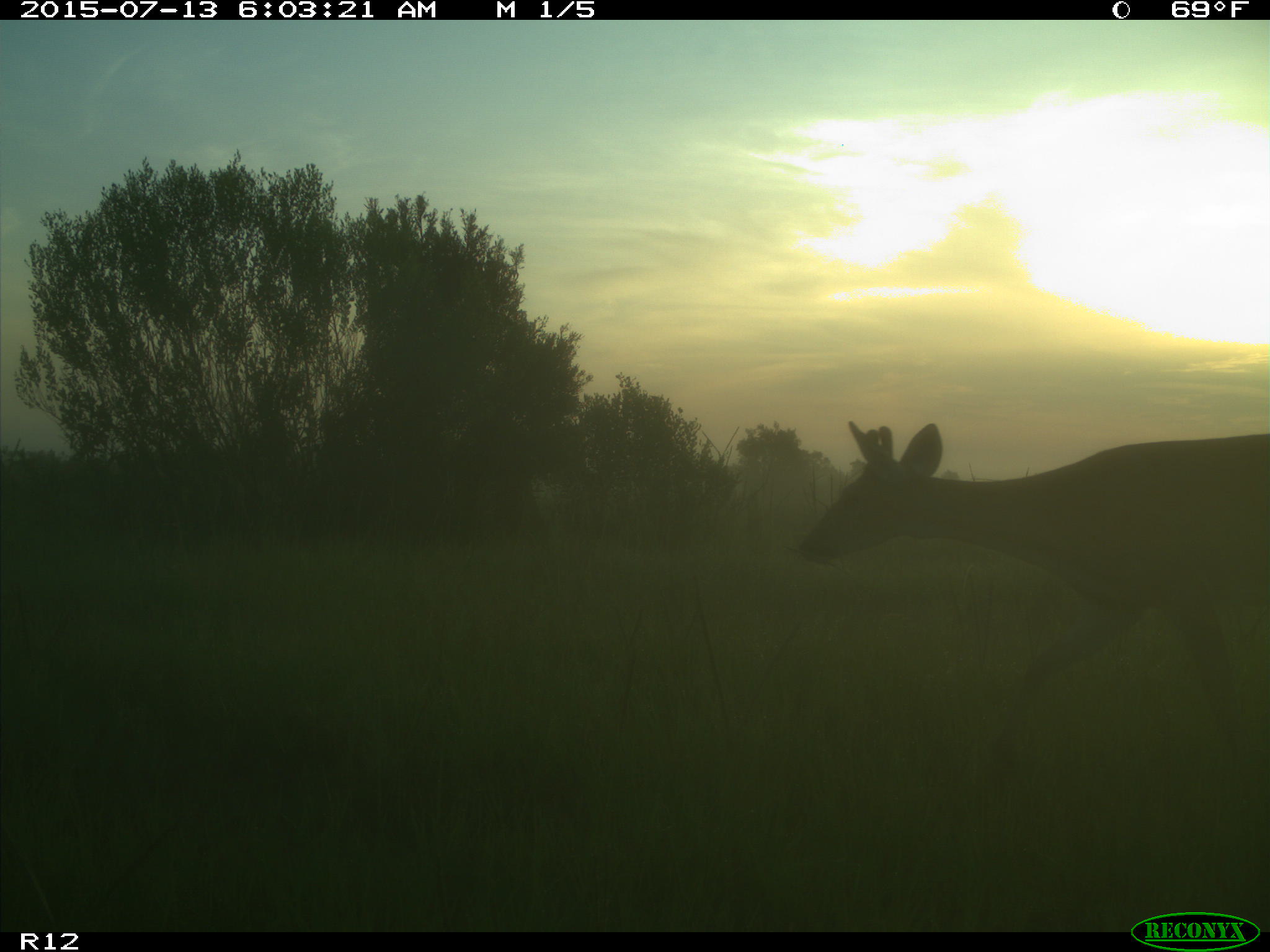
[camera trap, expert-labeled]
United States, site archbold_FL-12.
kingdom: Animalia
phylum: Chordata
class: Mammalia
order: Artiodactyla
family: Cervidae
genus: Odocoileus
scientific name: Odocoileus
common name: deer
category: unidentified deer